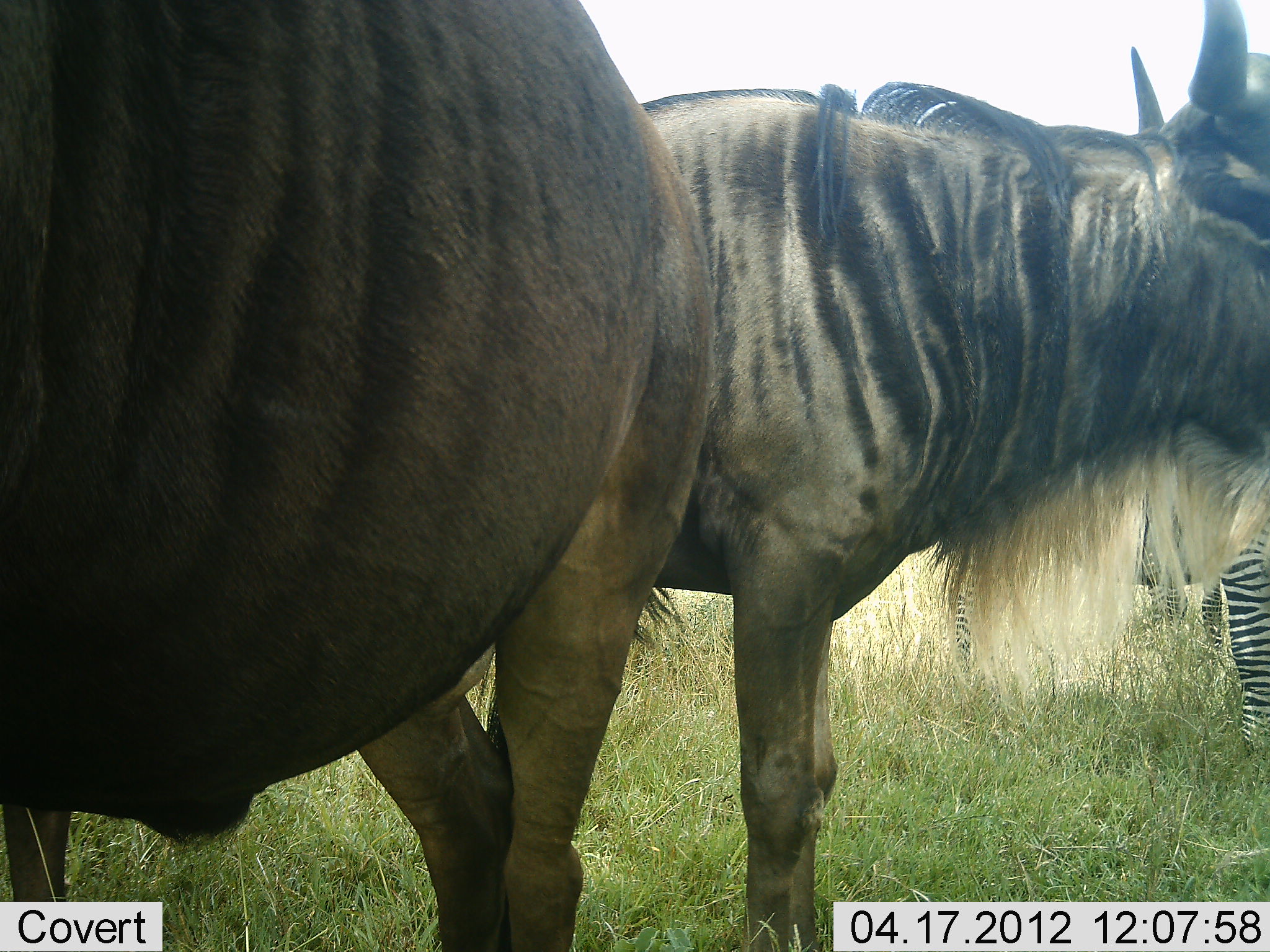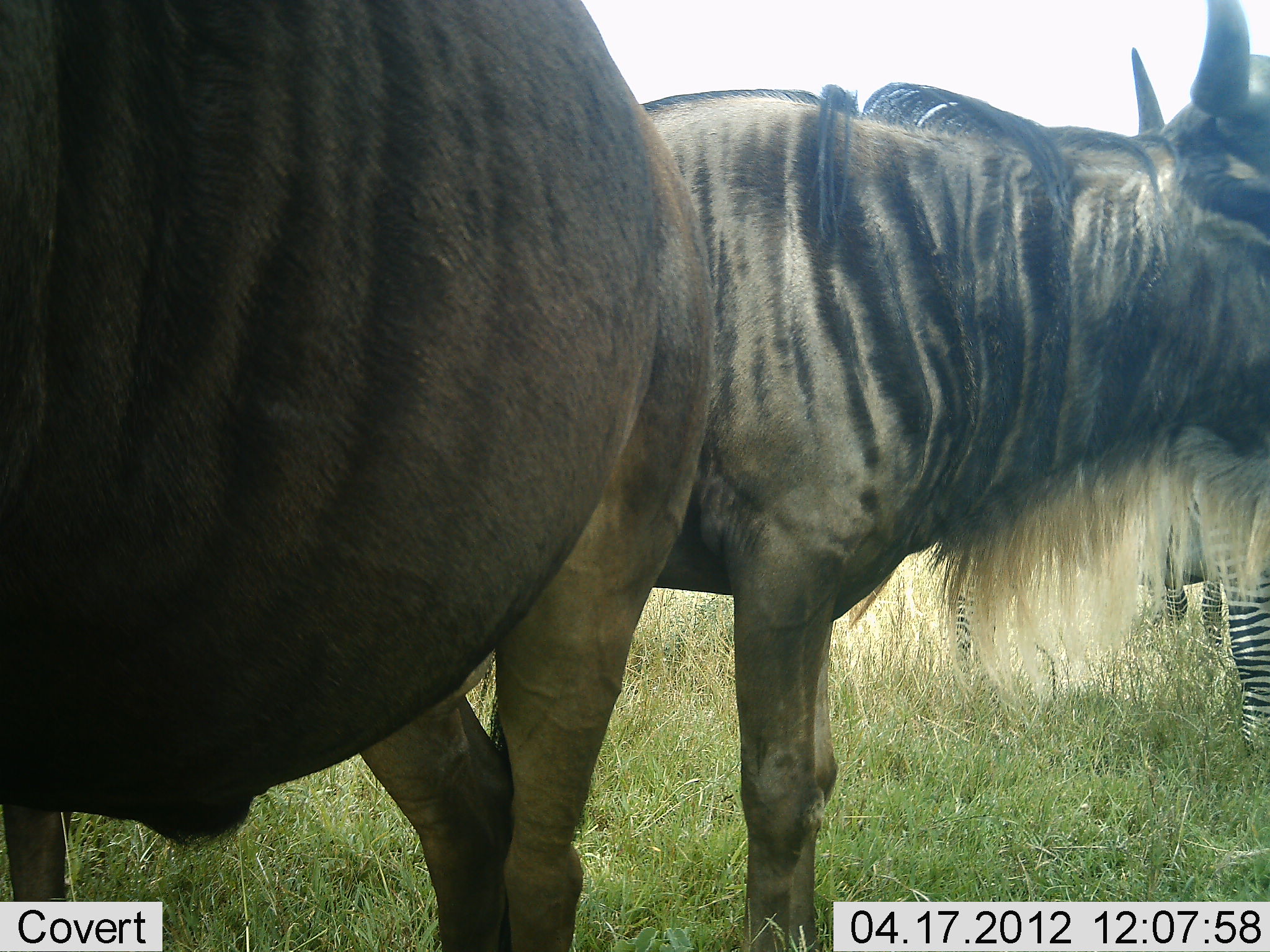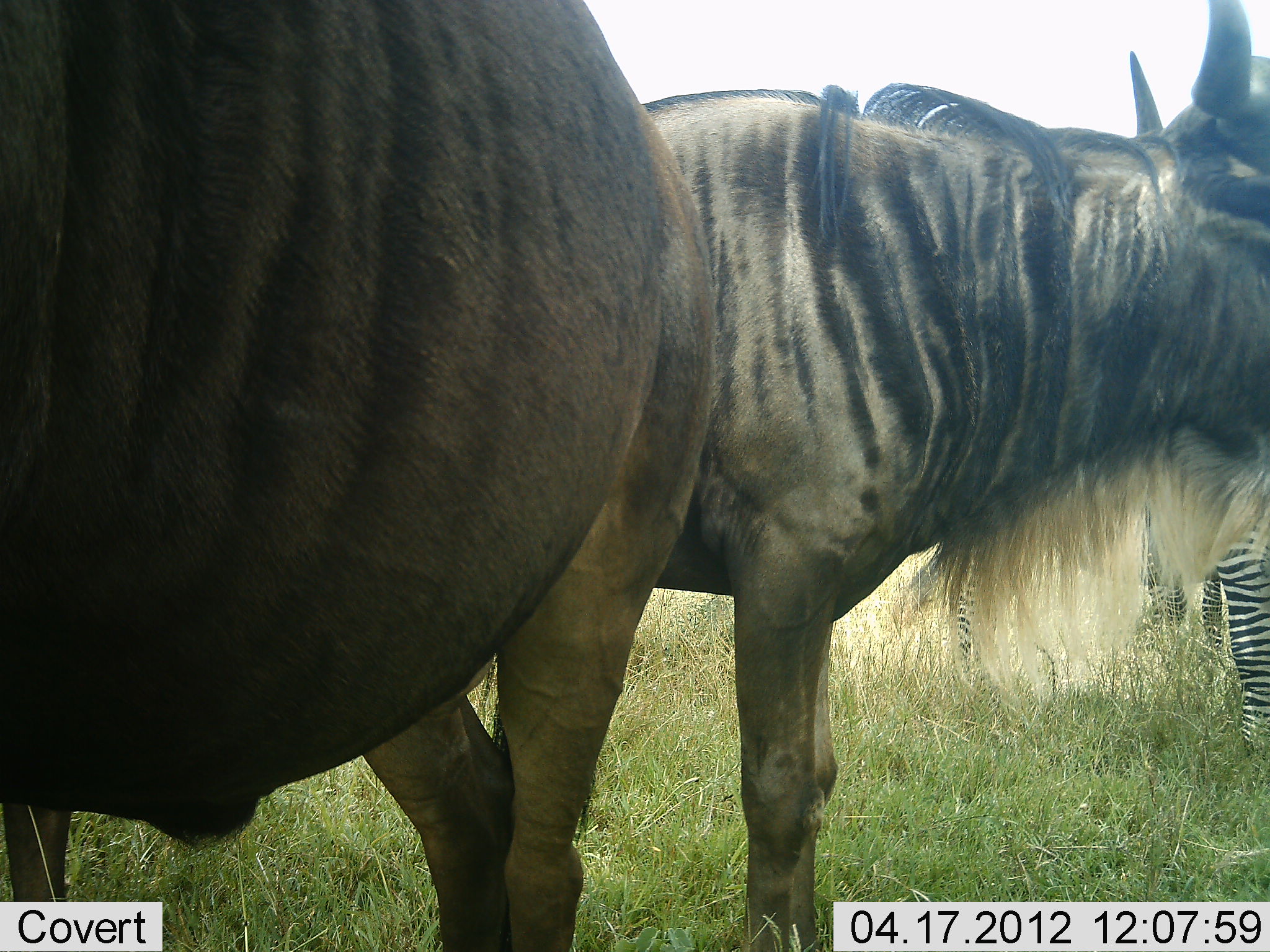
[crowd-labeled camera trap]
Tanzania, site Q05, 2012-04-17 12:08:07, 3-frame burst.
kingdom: Animalia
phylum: Chordata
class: Mammalia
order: Artiodactyla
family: Bovidae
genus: Connochaetes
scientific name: Connochaetes taurinus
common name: blue wildebeest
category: wildebeest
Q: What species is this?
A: Wildebeest (blue wildebeest) (Connochaetes taurinus).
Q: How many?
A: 2.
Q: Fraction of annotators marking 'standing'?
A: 94%.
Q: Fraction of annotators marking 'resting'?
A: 6%.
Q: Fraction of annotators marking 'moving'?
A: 6%.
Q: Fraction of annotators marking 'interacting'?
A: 0%.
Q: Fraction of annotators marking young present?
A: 0%.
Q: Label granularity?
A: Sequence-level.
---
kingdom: Animalia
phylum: Chordata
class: Mammalia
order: Perissodactyla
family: Equidae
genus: Equus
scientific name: Equus quagga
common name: plains zebra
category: zebra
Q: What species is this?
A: Zebra (plains zebra) (Equus quagga).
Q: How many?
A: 2.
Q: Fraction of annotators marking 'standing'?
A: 88%.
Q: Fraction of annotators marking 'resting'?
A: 6%.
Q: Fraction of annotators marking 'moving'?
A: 0%.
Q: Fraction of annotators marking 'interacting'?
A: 0%.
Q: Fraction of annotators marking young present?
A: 0%.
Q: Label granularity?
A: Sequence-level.